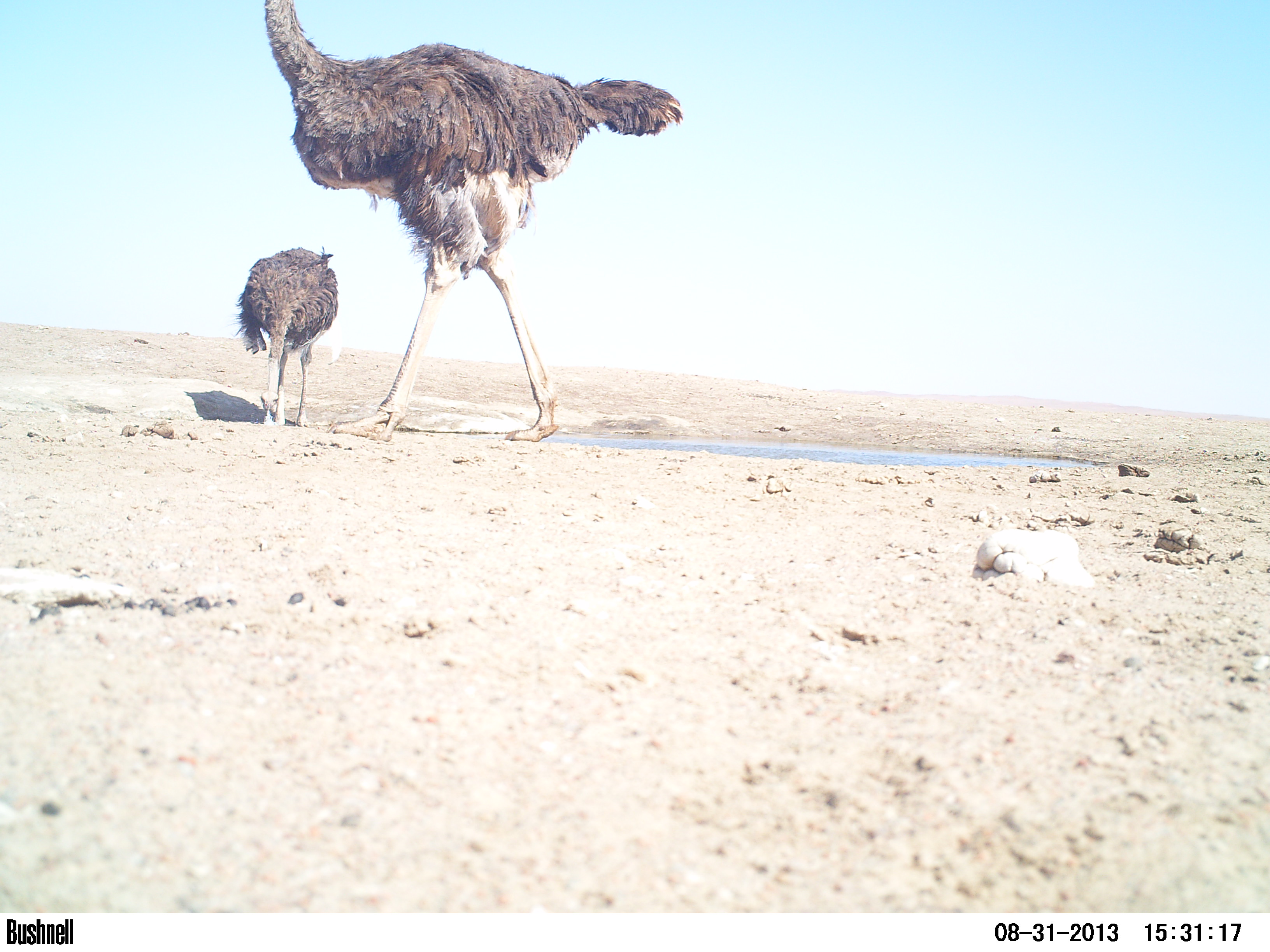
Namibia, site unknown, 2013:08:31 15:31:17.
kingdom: Animalia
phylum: Chordata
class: Mammalia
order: Artiodactyla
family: Bovidae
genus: Oryx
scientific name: Oryx gazella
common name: gemsbok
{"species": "Oryx gazella (gemsbok)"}